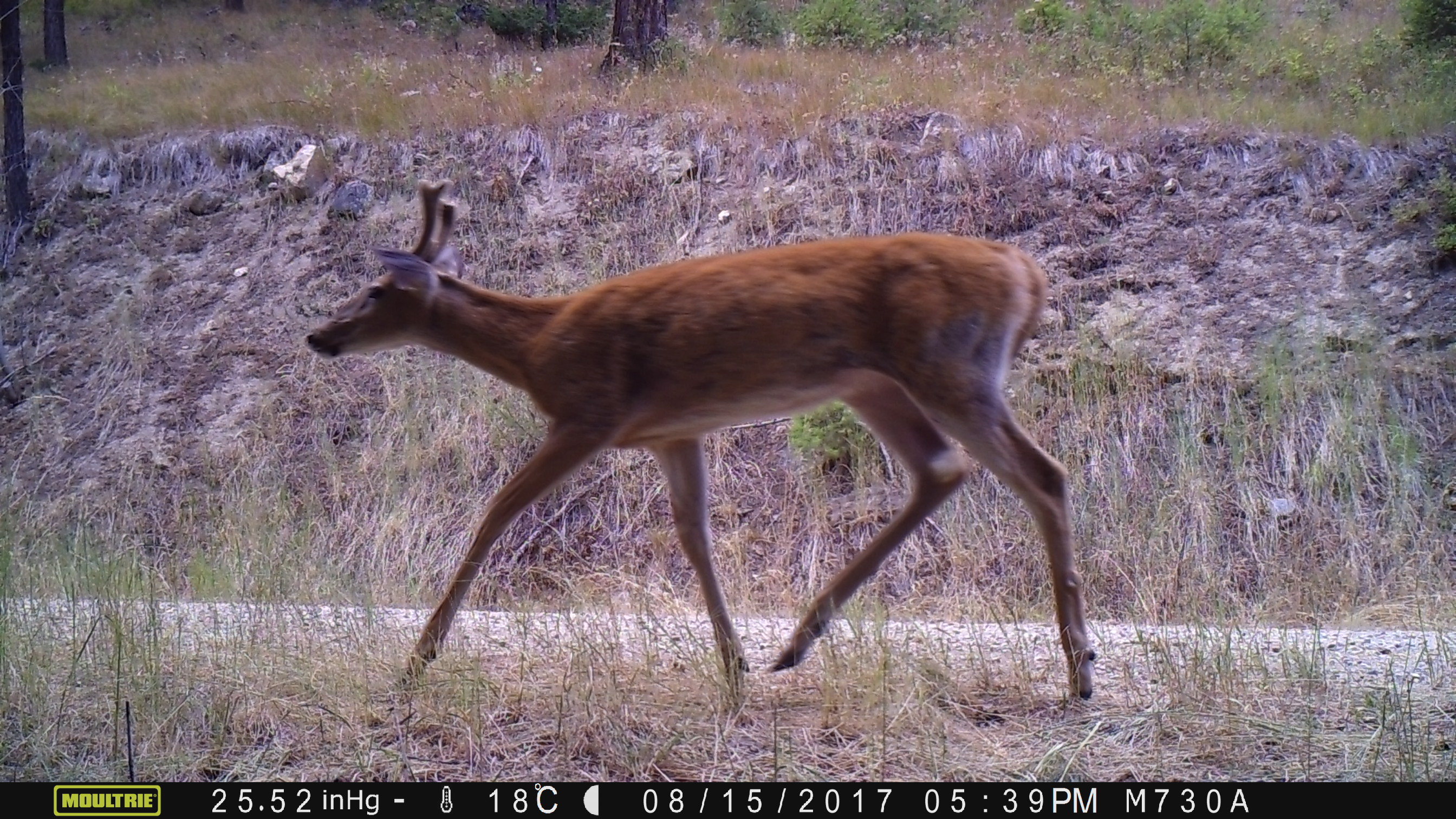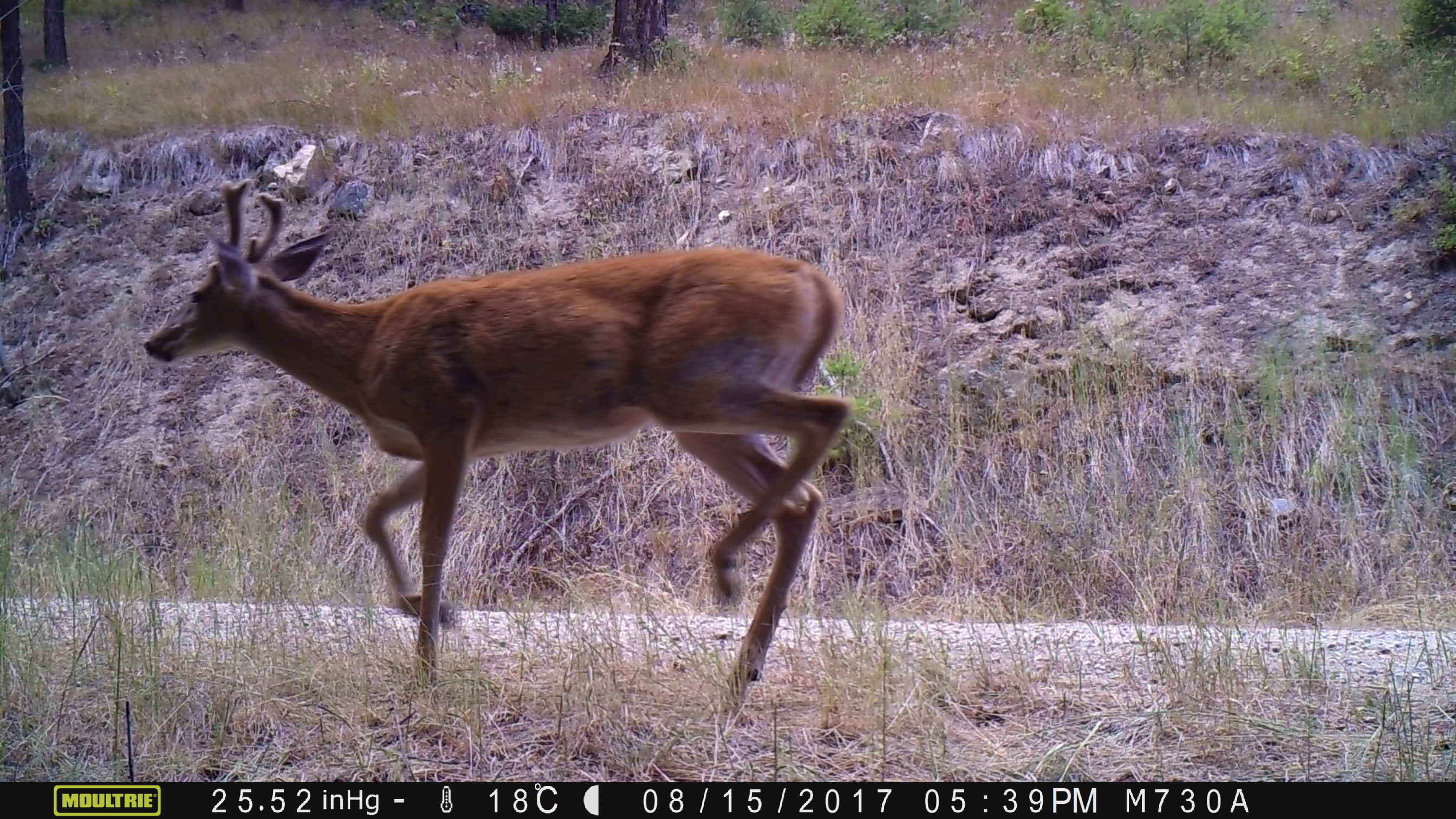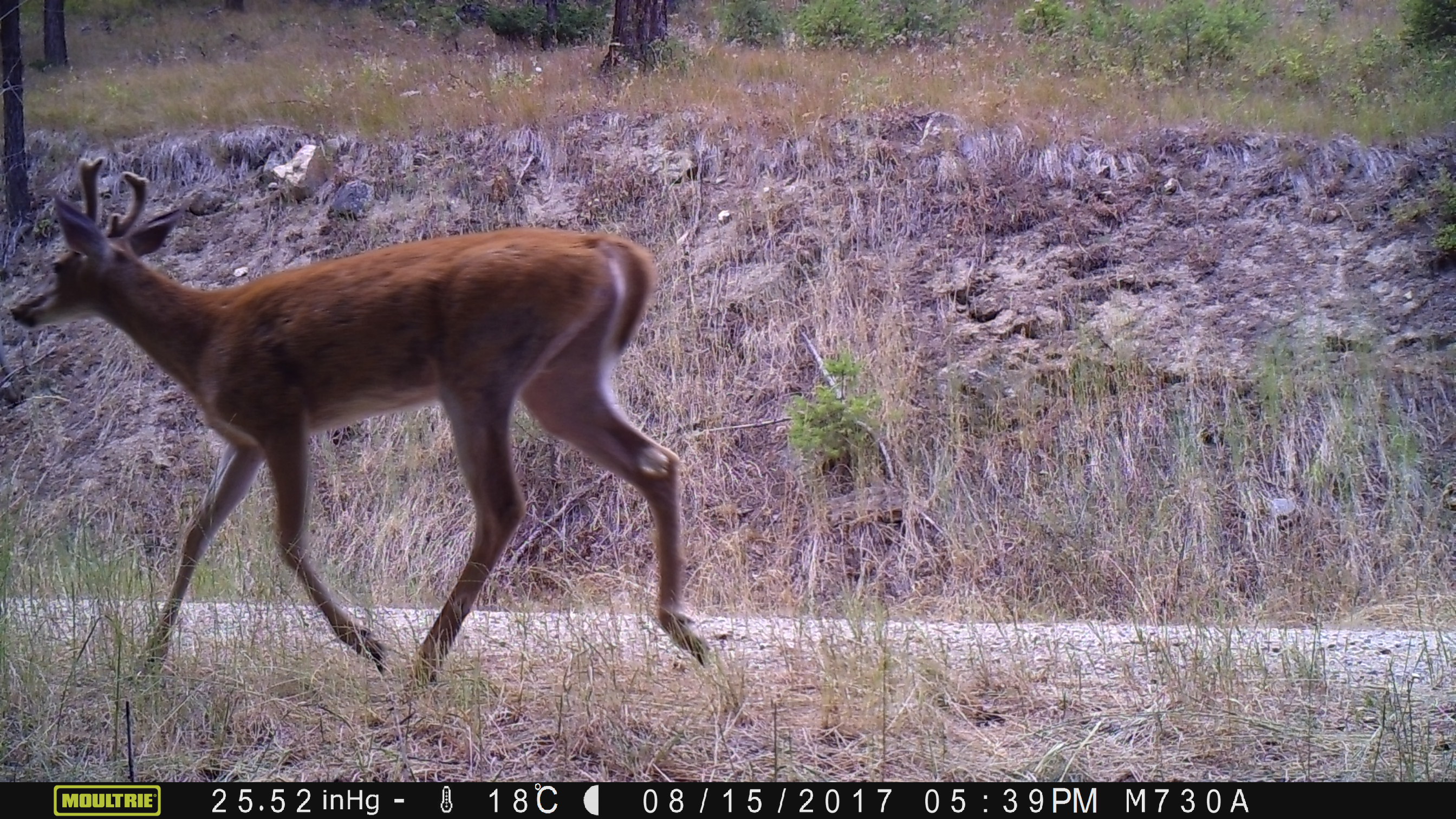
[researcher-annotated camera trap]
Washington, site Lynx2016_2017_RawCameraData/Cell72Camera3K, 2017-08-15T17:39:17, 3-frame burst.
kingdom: Animalia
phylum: Chordata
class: Mammalia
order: Artiodactyla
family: Cervidae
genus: Odocoileus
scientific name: Odocoileus virginianus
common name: white-tailed deer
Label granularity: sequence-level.